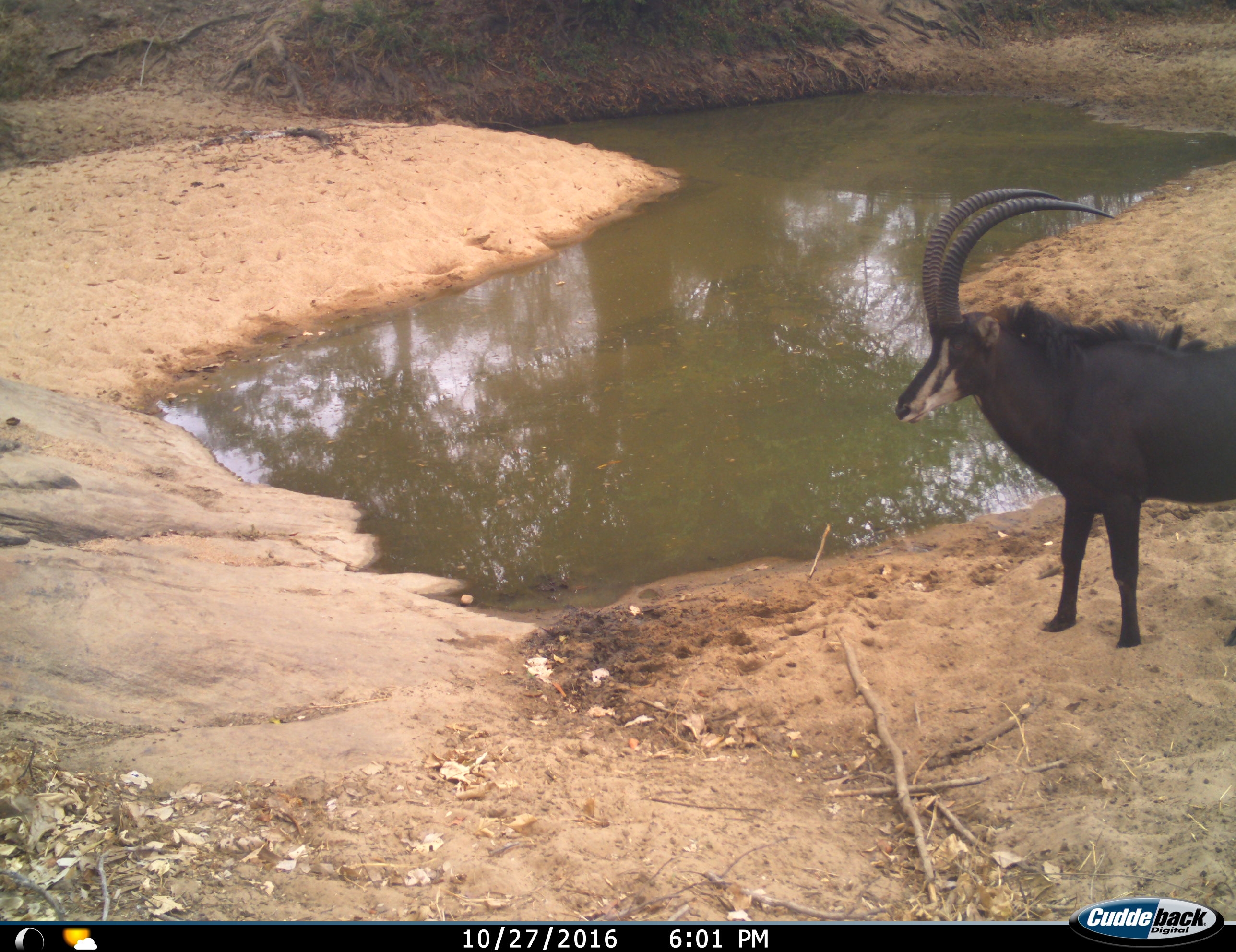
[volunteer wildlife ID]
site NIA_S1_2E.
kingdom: Animalia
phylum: Chordata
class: Mammalia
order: Artiodactyla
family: Bovidae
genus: Hippotragus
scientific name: Hippotragus niger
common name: sable antelope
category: sable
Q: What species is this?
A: Sable (sable antelope) (Hippotragus niger).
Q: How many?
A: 1.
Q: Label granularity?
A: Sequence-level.